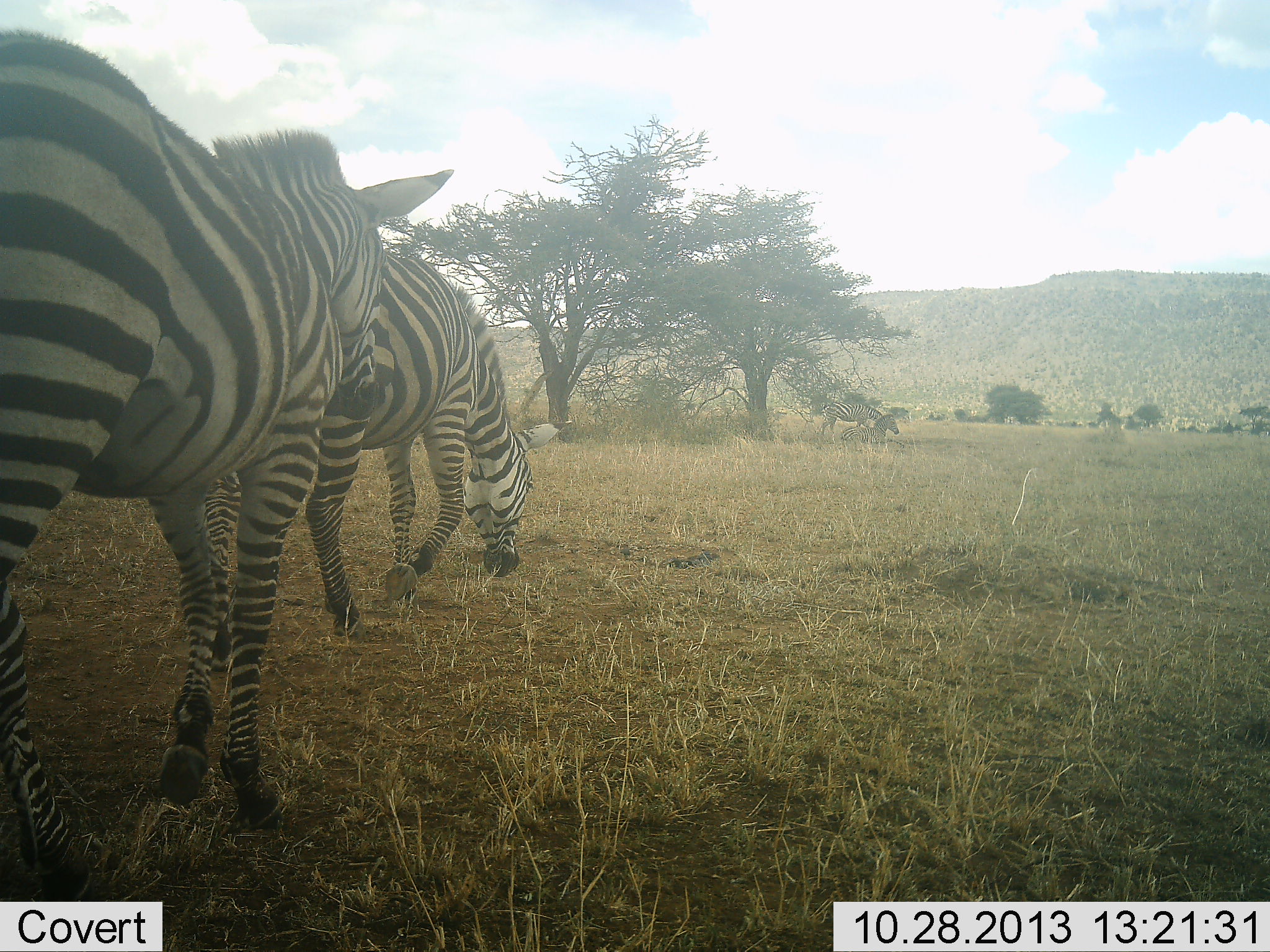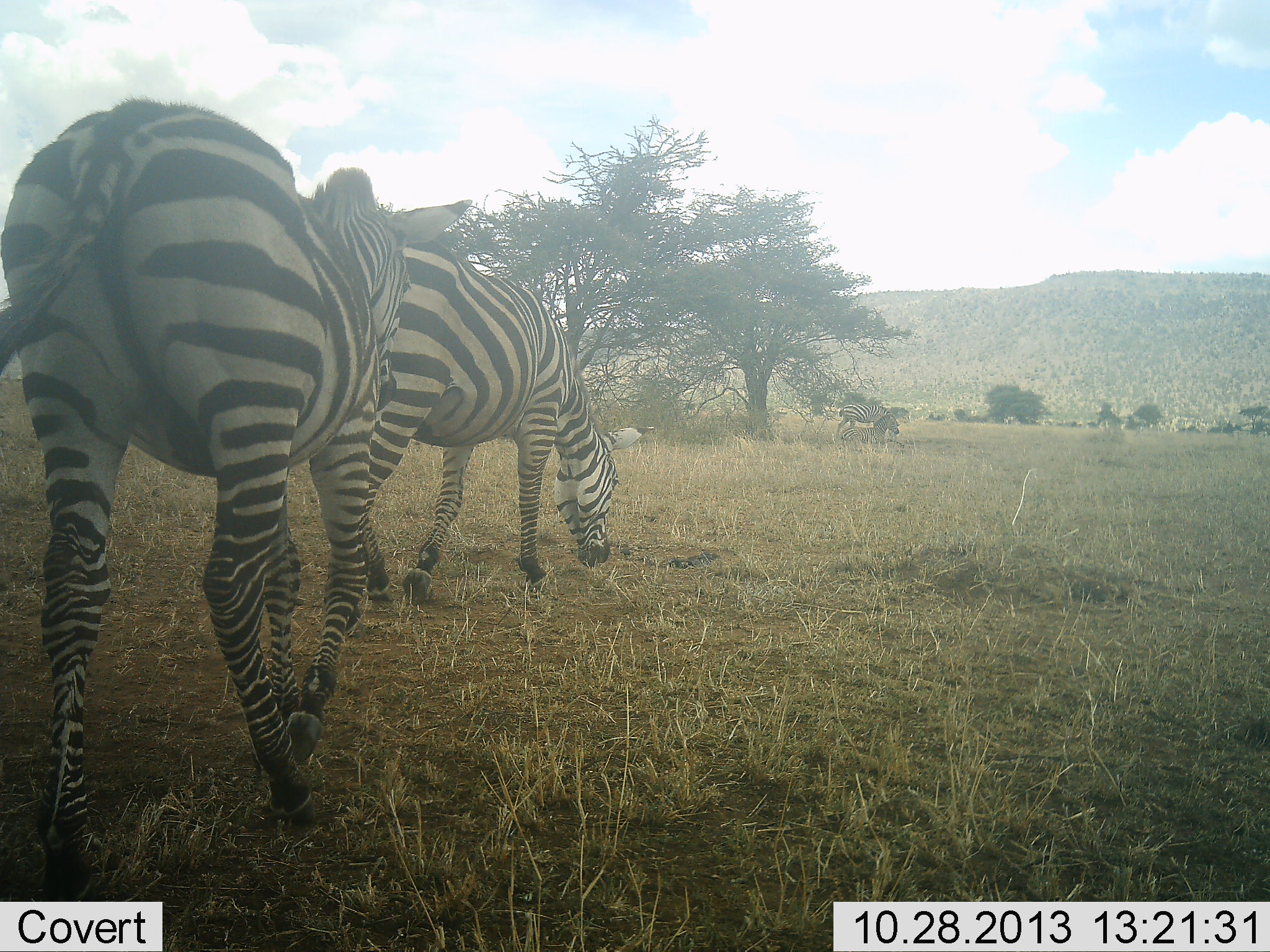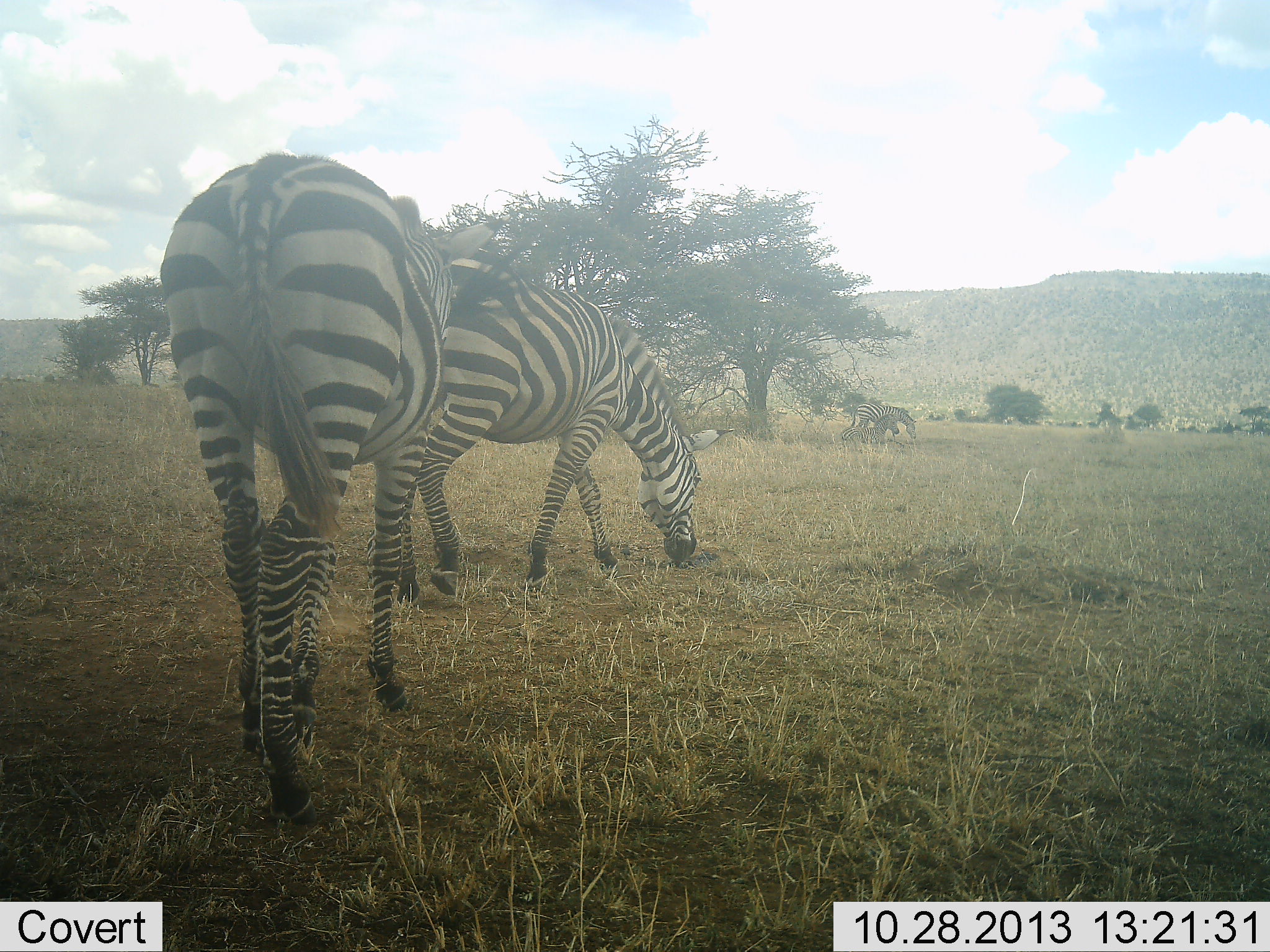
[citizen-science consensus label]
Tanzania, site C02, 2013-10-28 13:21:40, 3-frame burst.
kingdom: Animalia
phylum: Chordata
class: Mammalia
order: Perissodactyla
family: Equidae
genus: Equus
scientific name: Equus quagga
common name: plains zebra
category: zebra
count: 4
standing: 20%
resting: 60%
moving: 80%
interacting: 0%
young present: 0%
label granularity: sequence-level